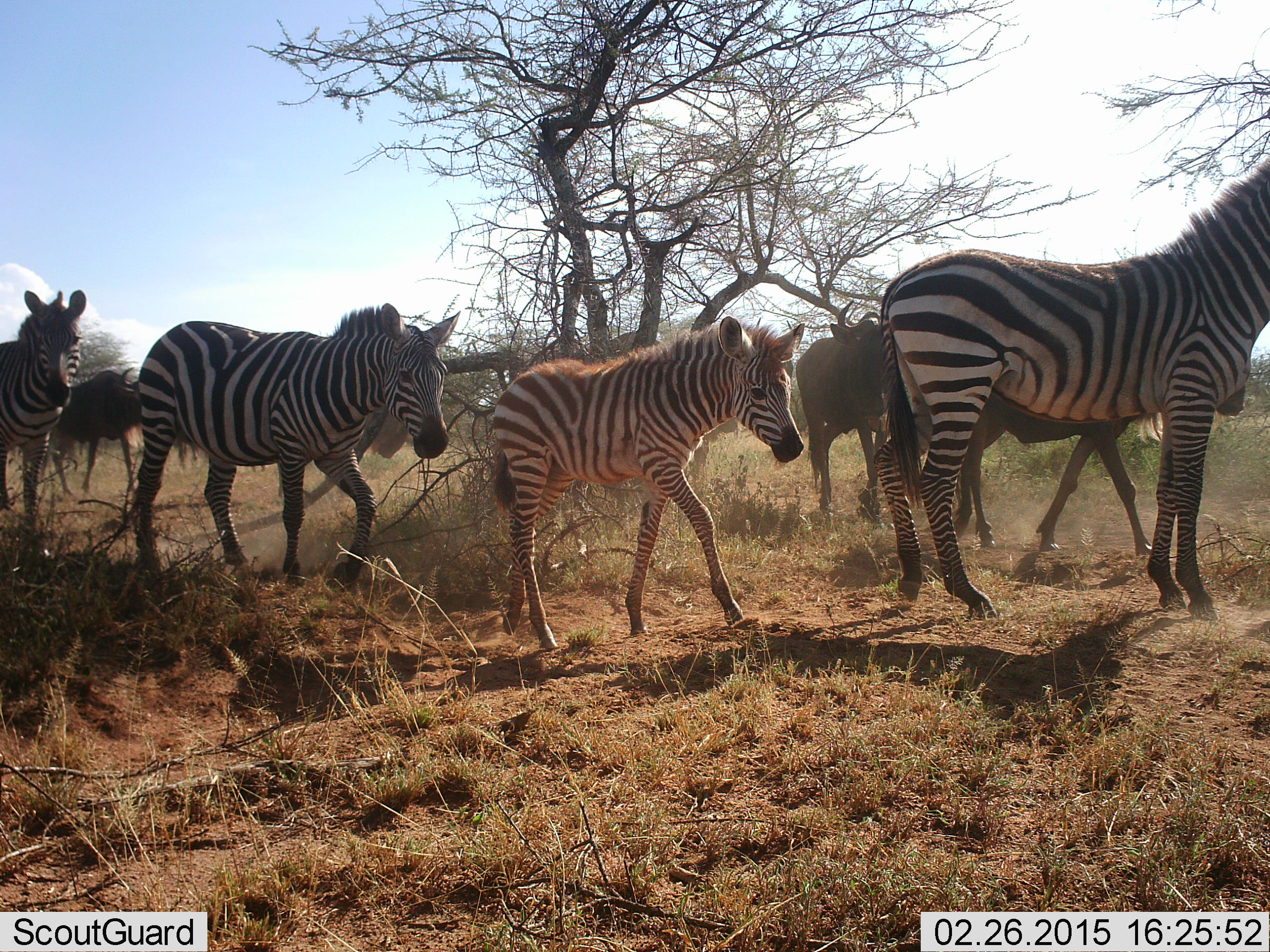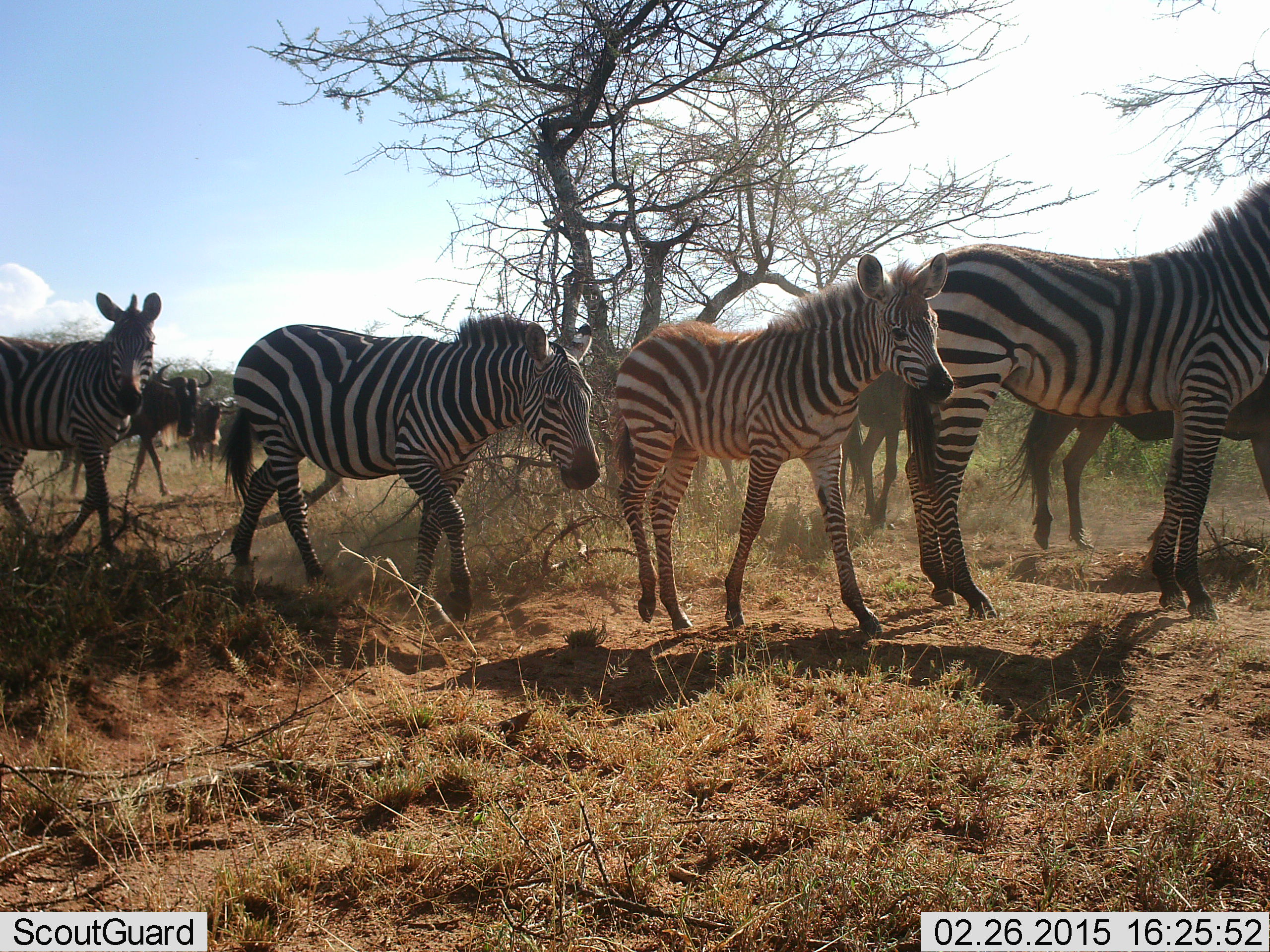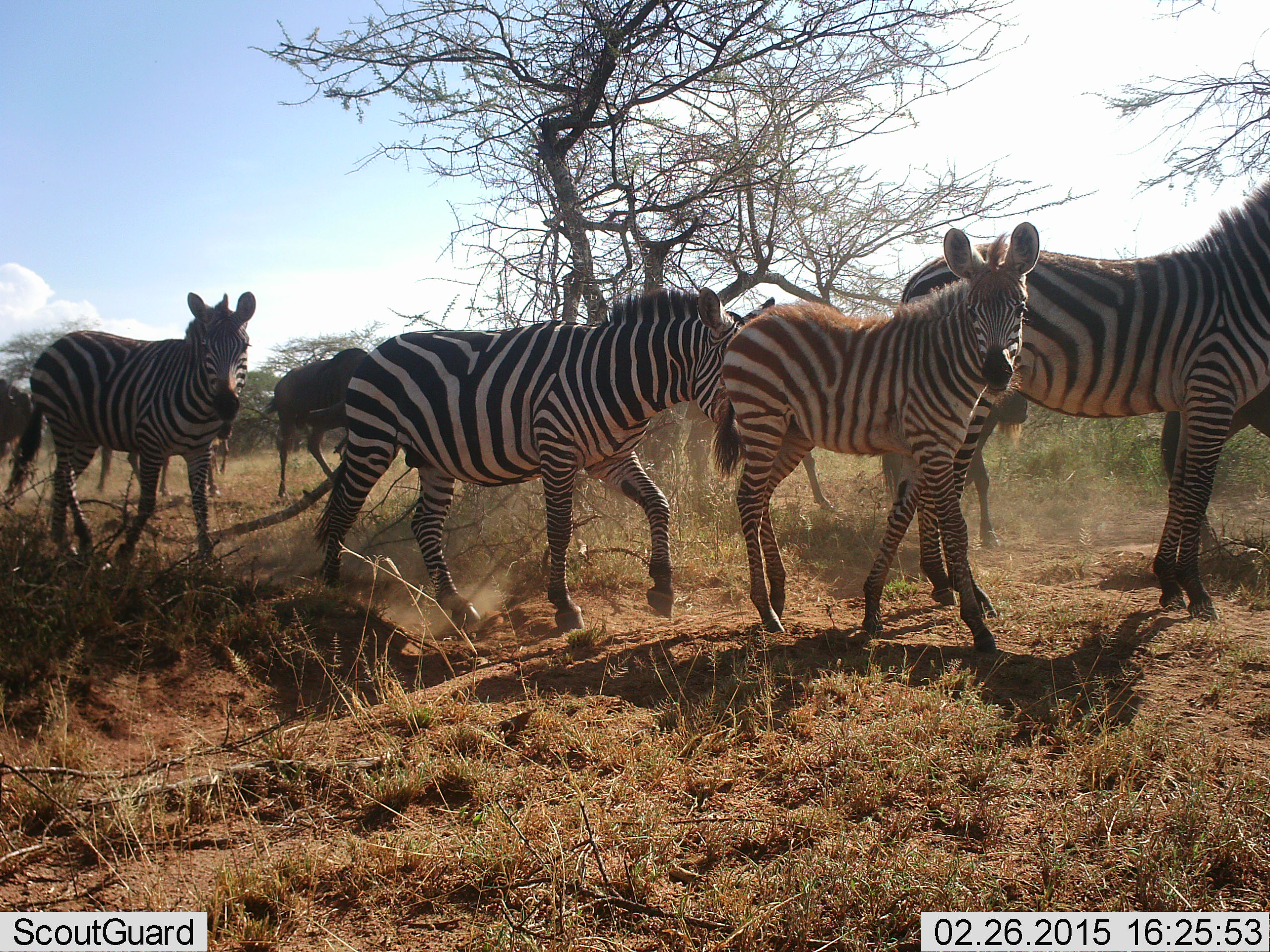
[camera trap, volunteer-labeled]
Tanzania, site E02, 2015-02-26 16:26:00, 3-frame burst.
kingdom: Animalia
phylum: Chordata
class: Mammalia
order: Artiodactyla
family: Bovidae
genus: Connochaetes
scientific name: Connochaetes taurinus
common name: blue wildebeest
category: wildebeest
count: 4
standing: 10%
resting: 0%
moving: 100%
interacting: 0%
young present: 0%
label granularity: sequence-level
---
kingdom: Animalia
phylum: Chordata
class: Mammalia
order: Perissodactyla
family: Equidae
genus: Equus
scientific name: Equus quagga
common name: plains zebra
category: zebra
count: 4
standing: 7%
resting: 0%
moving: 100%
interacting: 0%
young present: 79%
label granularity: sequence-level